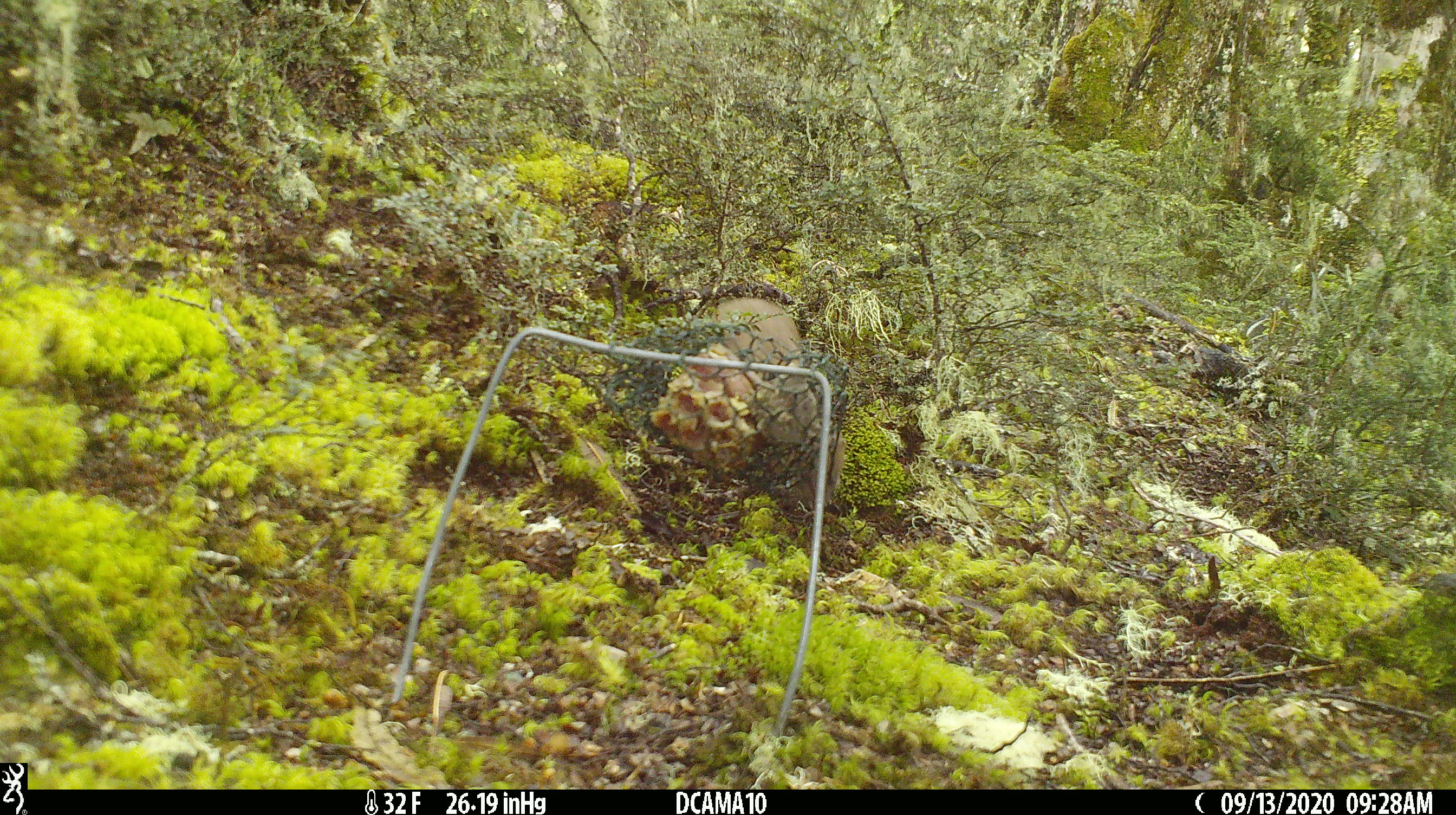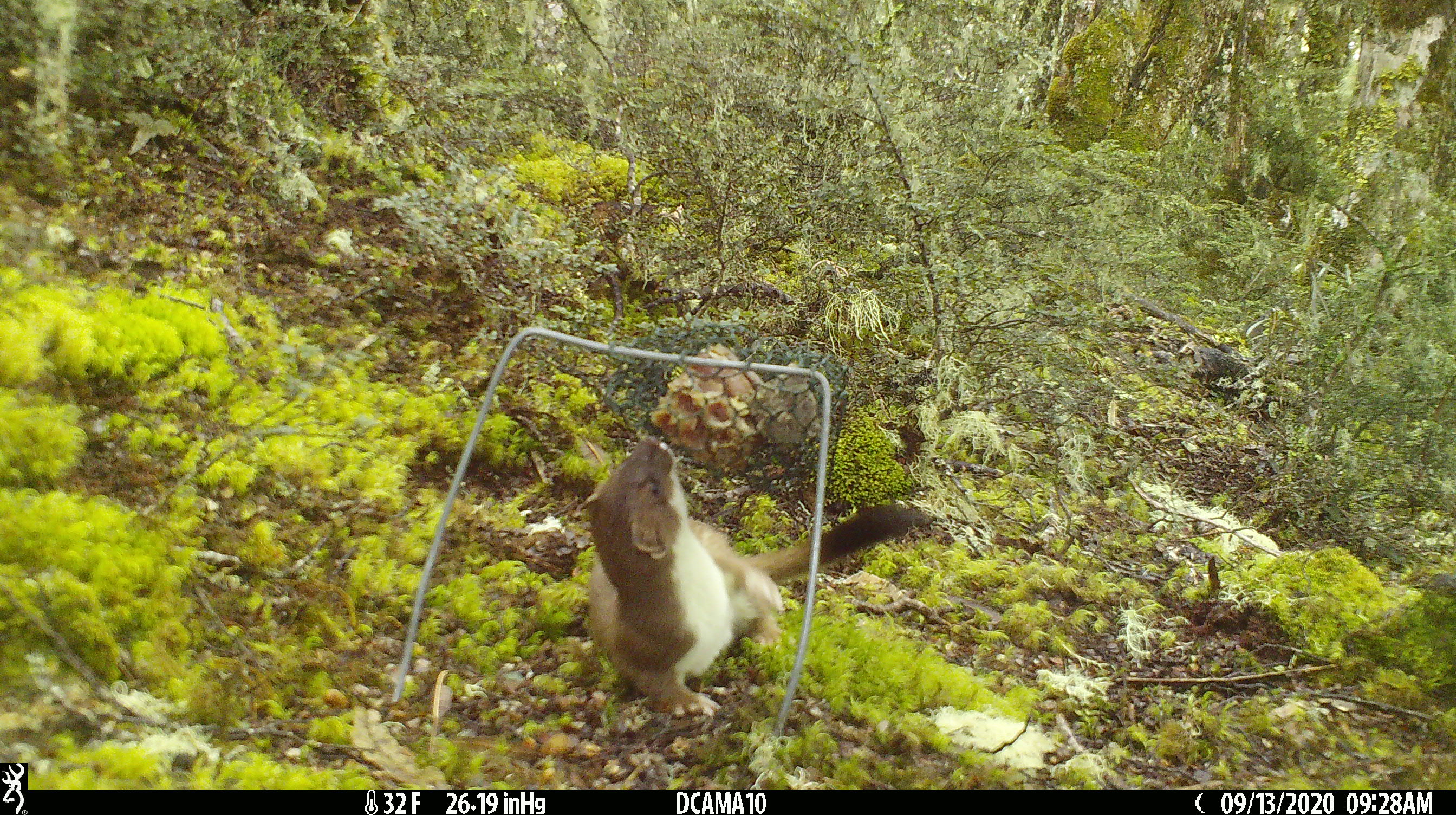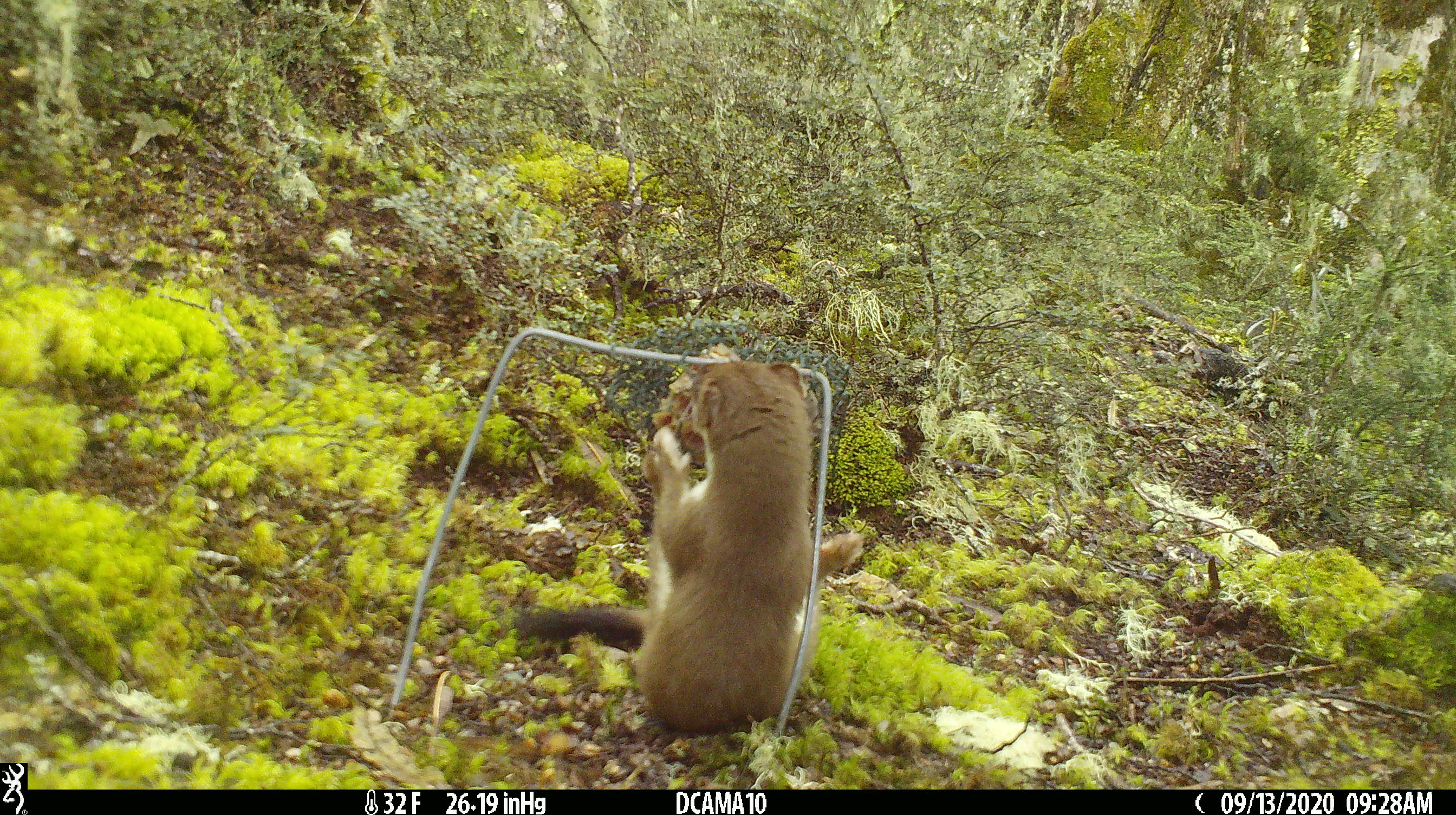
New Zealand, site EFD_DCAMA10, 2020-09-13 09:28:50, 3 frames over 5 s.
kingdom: Animalia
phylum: Chordata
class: Mammalia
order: Carnivora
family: Mustelidae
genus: Mustela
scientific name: Mustela erminea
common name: stoat